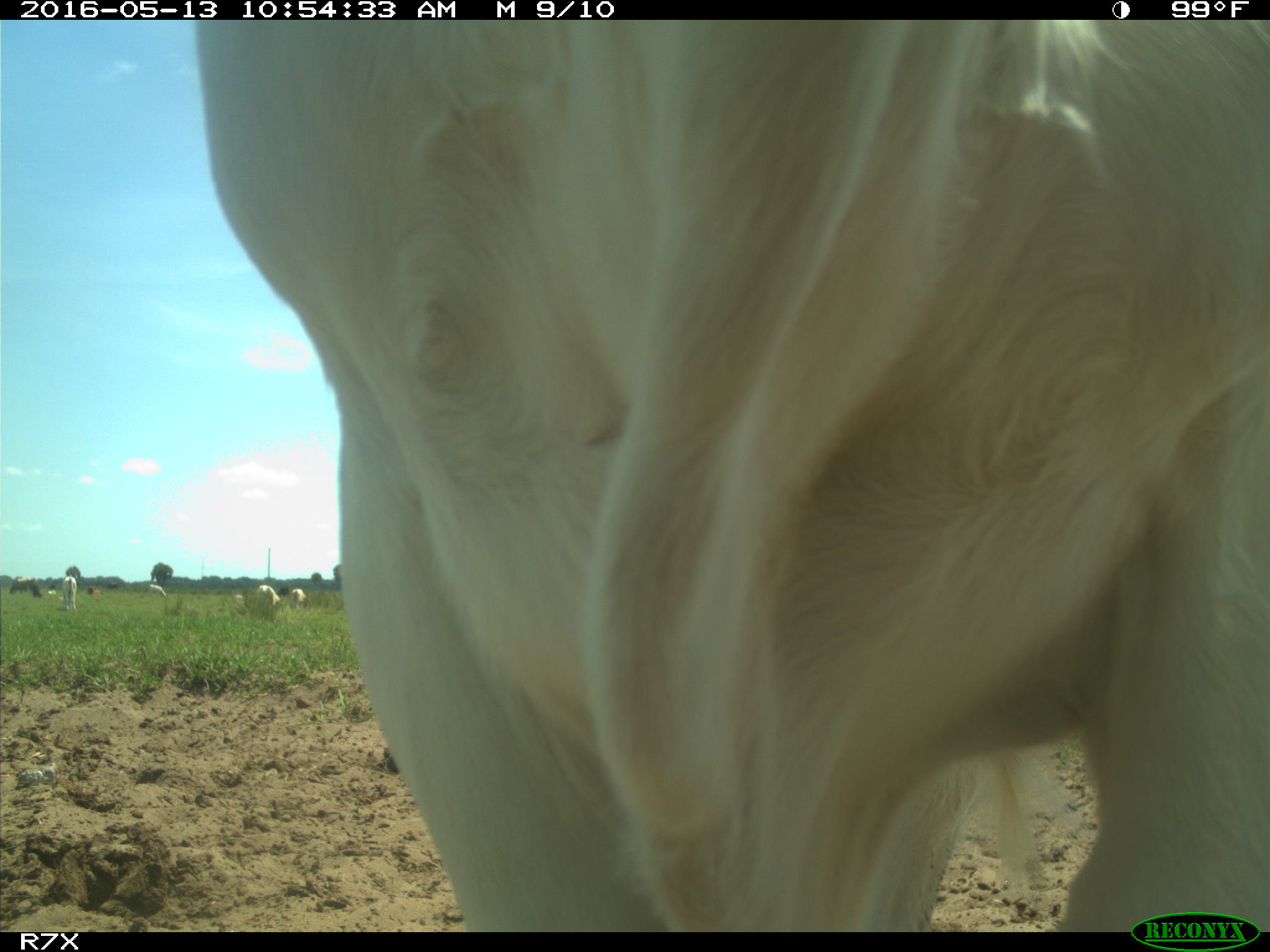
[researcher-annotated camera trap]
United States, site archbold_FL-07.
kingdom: Animalia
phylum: Chordata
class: Mammalia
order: Artiodactyla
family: Bovidae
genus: Bos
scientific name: Bos taurus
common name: domestic cow